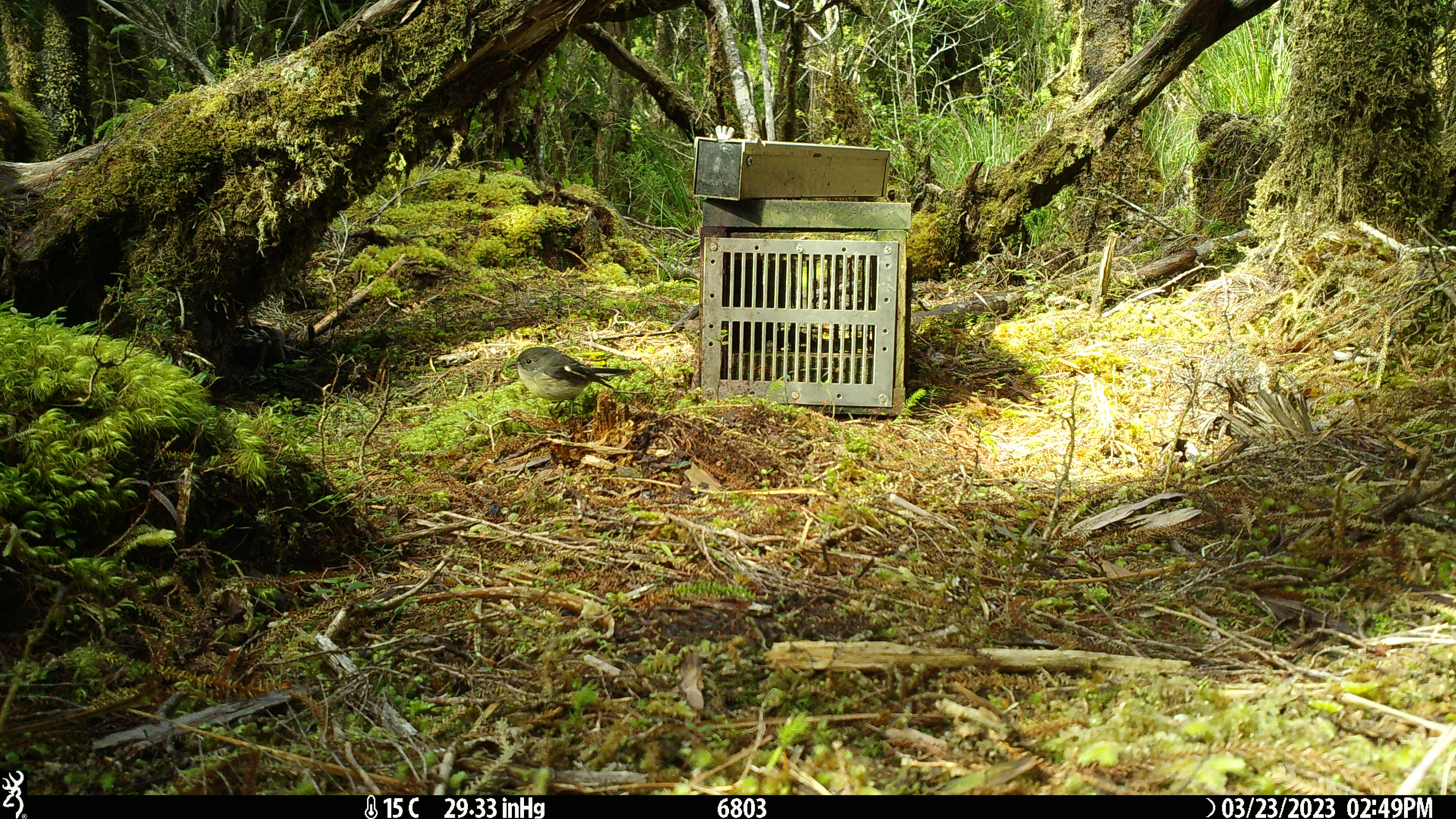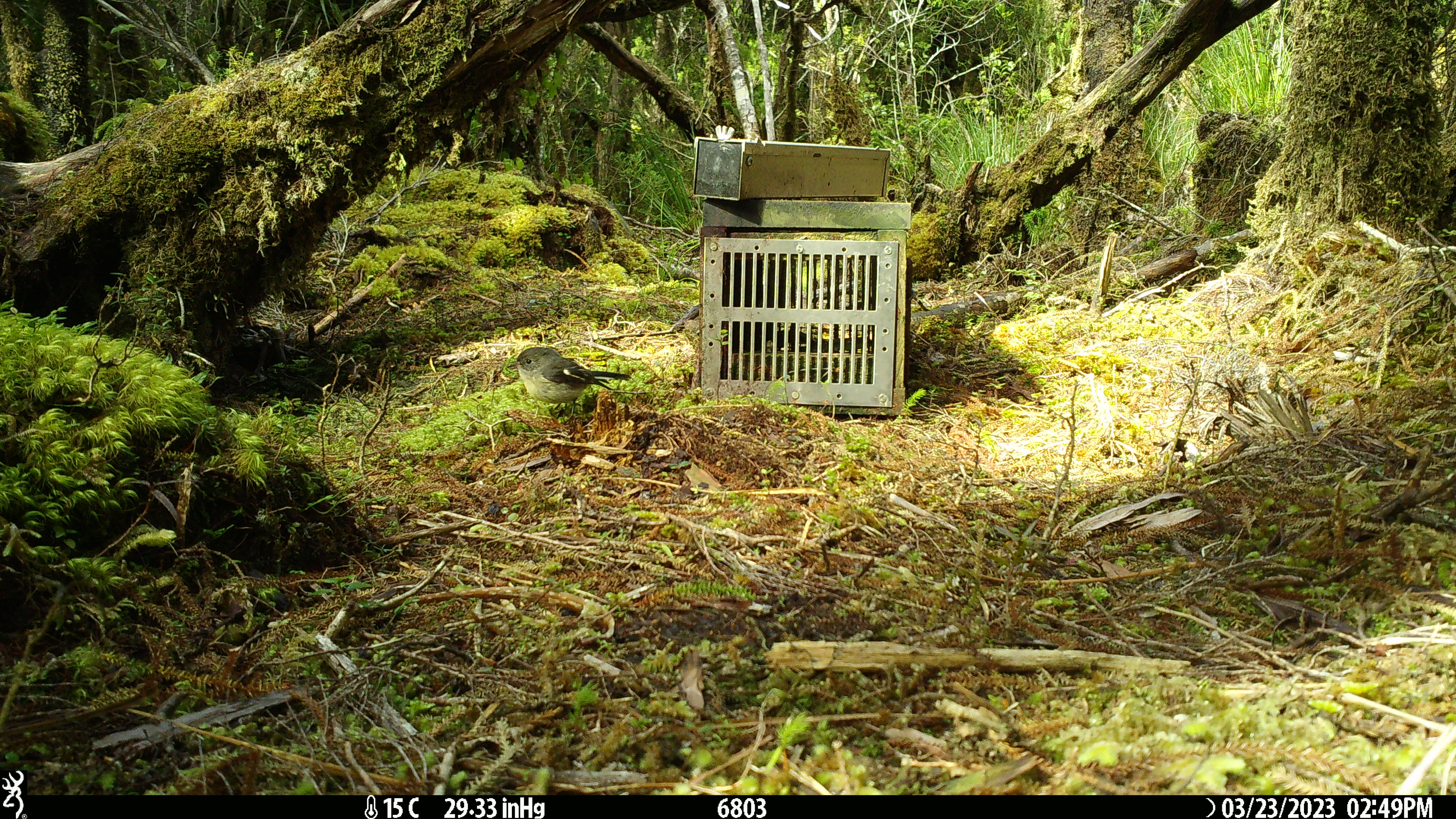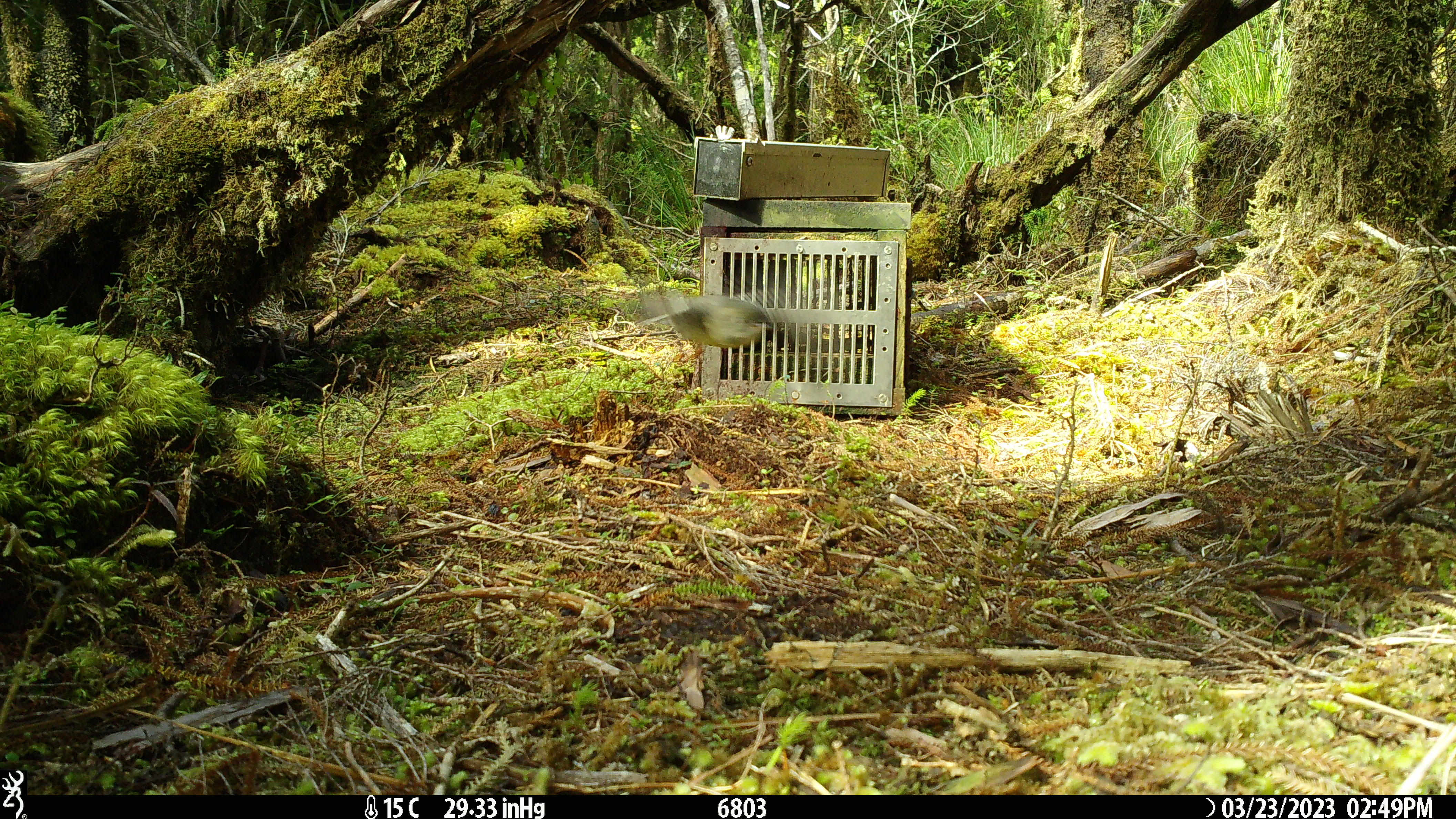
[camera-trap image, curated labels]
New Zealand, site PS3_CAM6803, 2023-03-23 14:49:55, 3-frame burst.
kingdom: Animalia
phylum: Chordata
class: Aves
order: Passeriformes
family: Petroicidae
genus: Petroica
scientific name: Petroica macrocephala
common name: tomtit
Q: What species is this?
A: Tomtit (Petroica macrocephala).